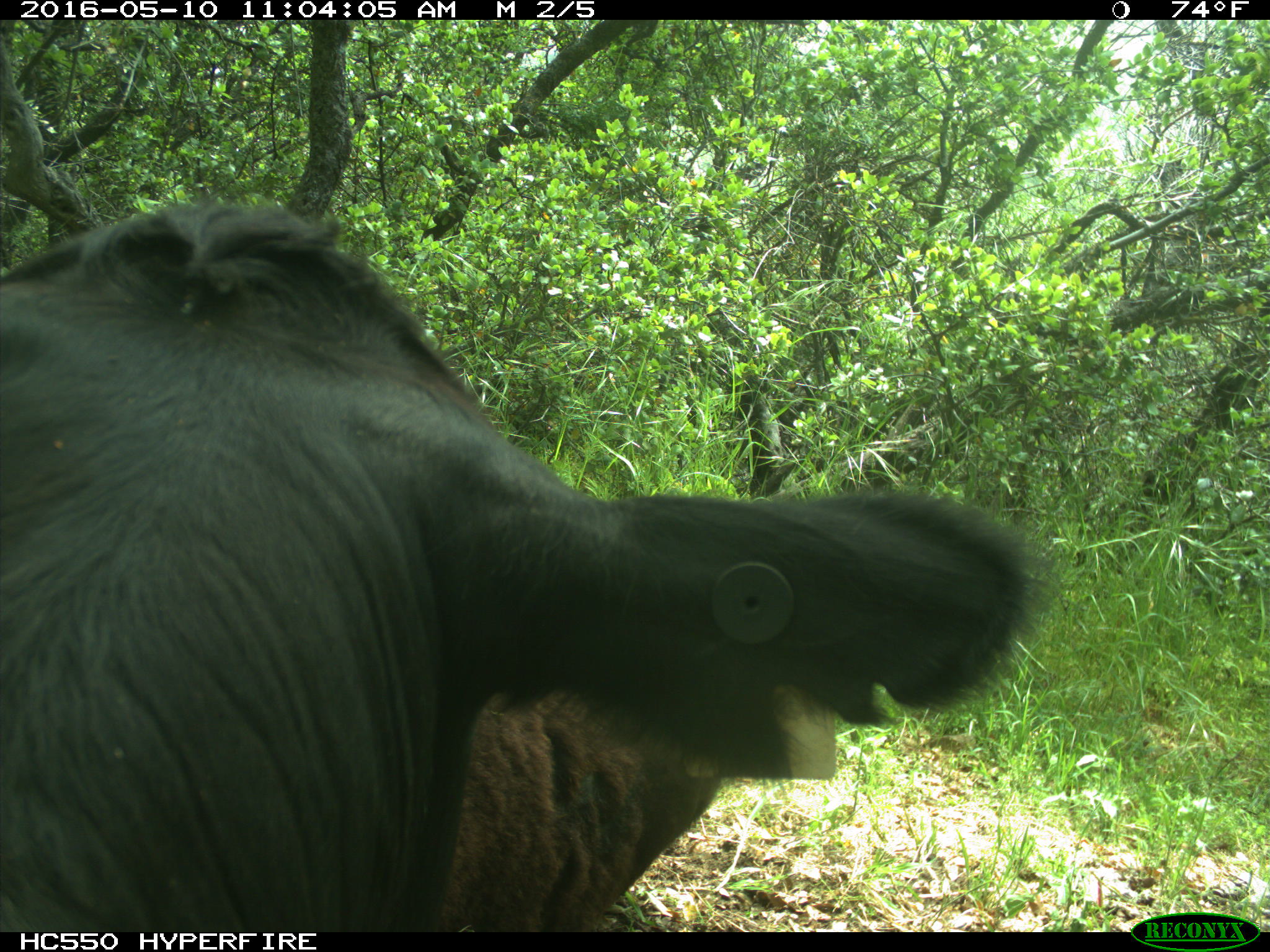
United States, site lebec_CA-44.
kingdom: Animalia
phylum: Chordata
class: Mammalia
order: Artiodactyla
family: Bovidae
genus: Bos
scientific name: Bos taurus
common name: domestic cow